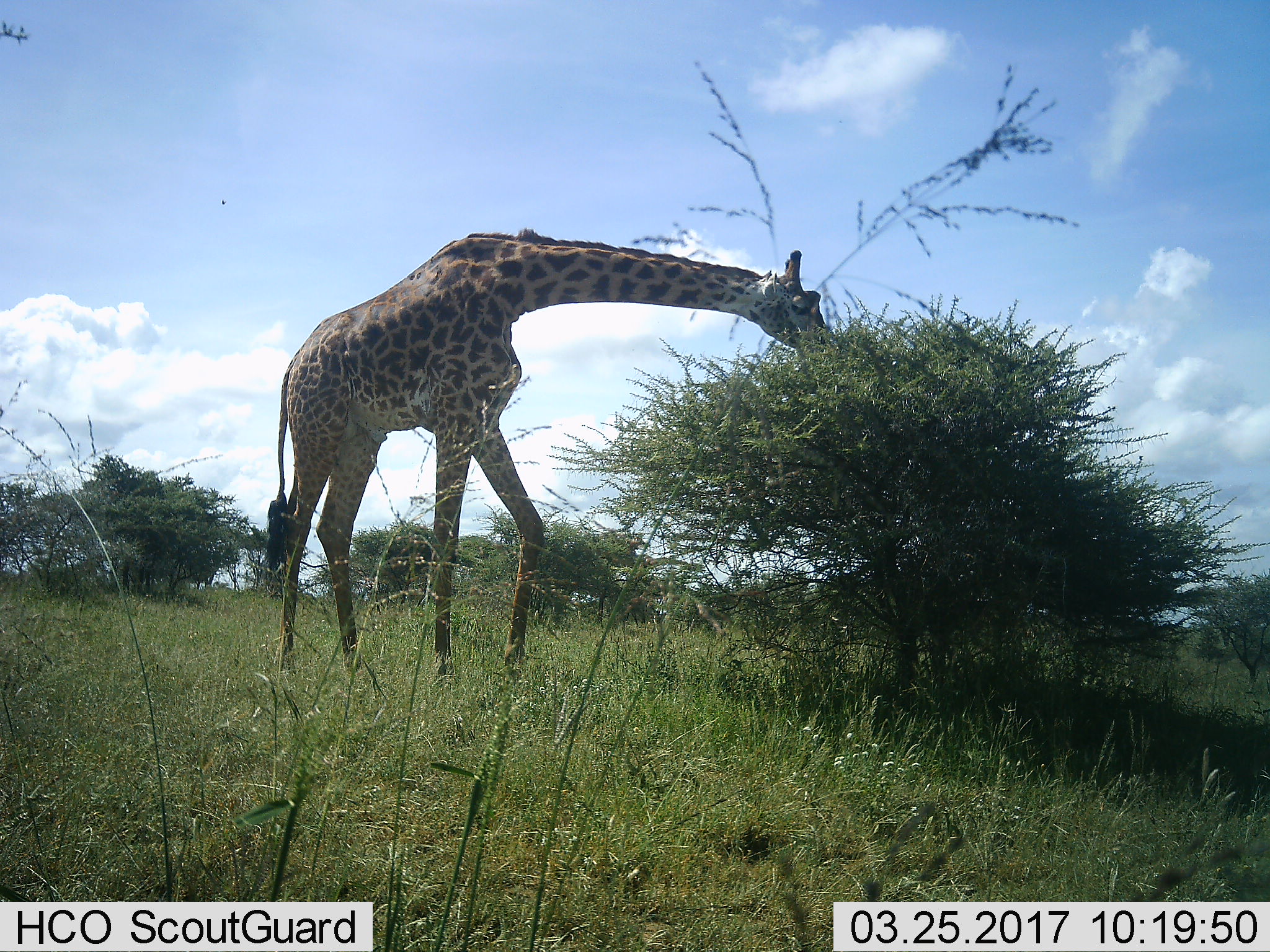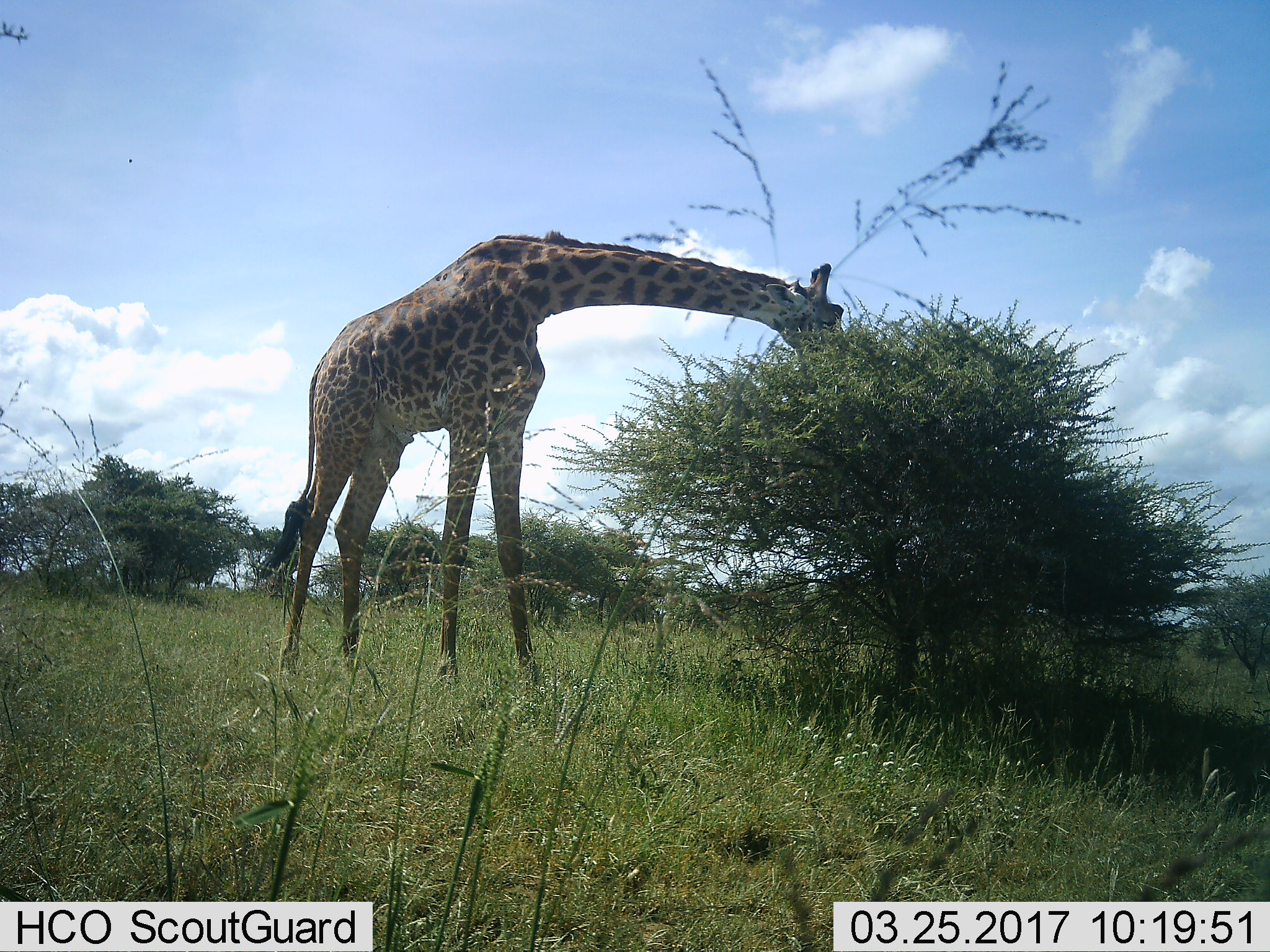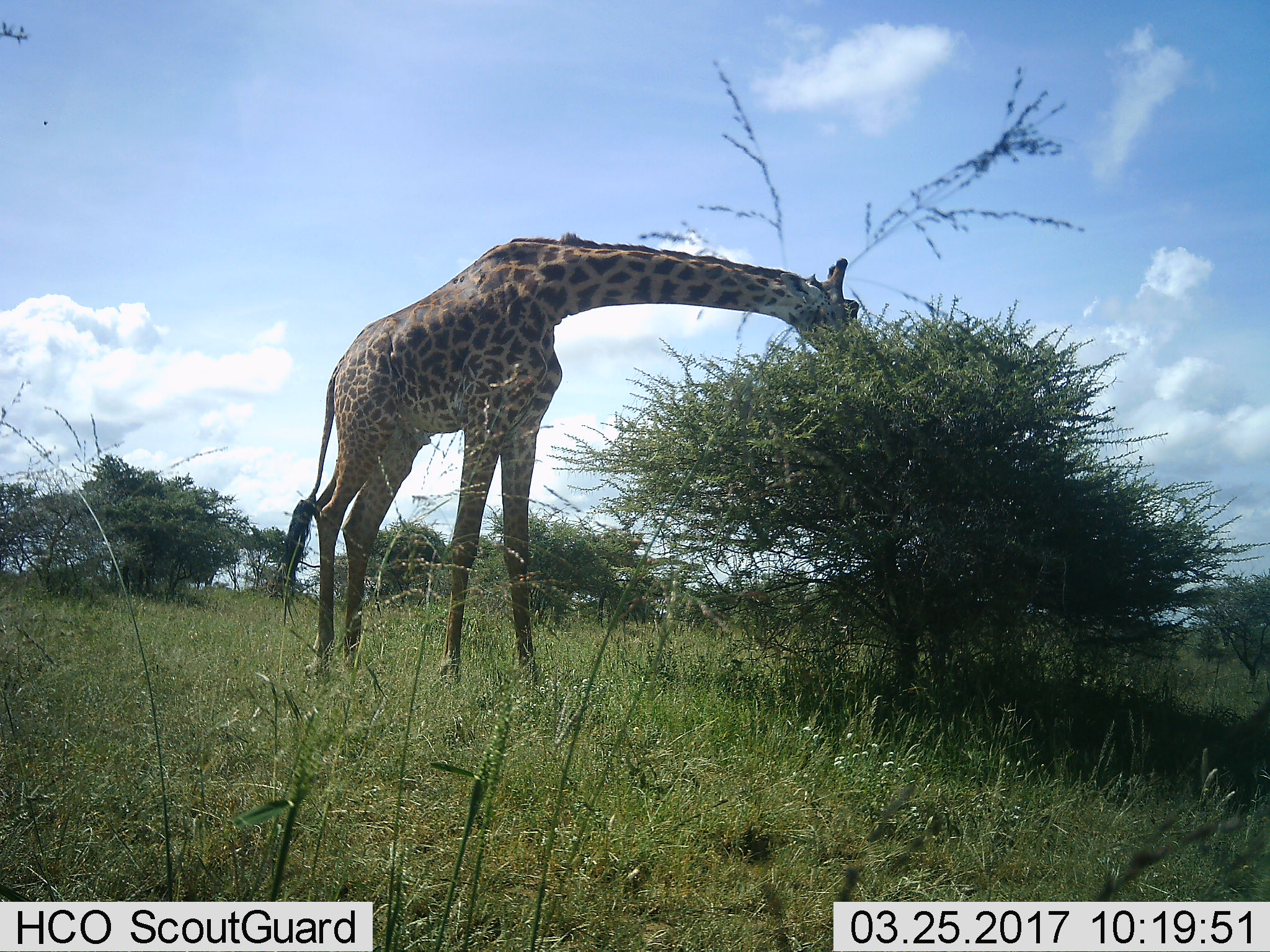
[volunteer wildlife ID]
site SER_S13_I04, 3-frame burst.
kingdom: Animalia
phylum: Chordata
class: Mammalia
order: Artiodactyla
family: Giraffidae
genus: Giraffa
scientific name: Giraffa camelopardalis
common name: giraffe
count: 1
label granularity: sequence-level